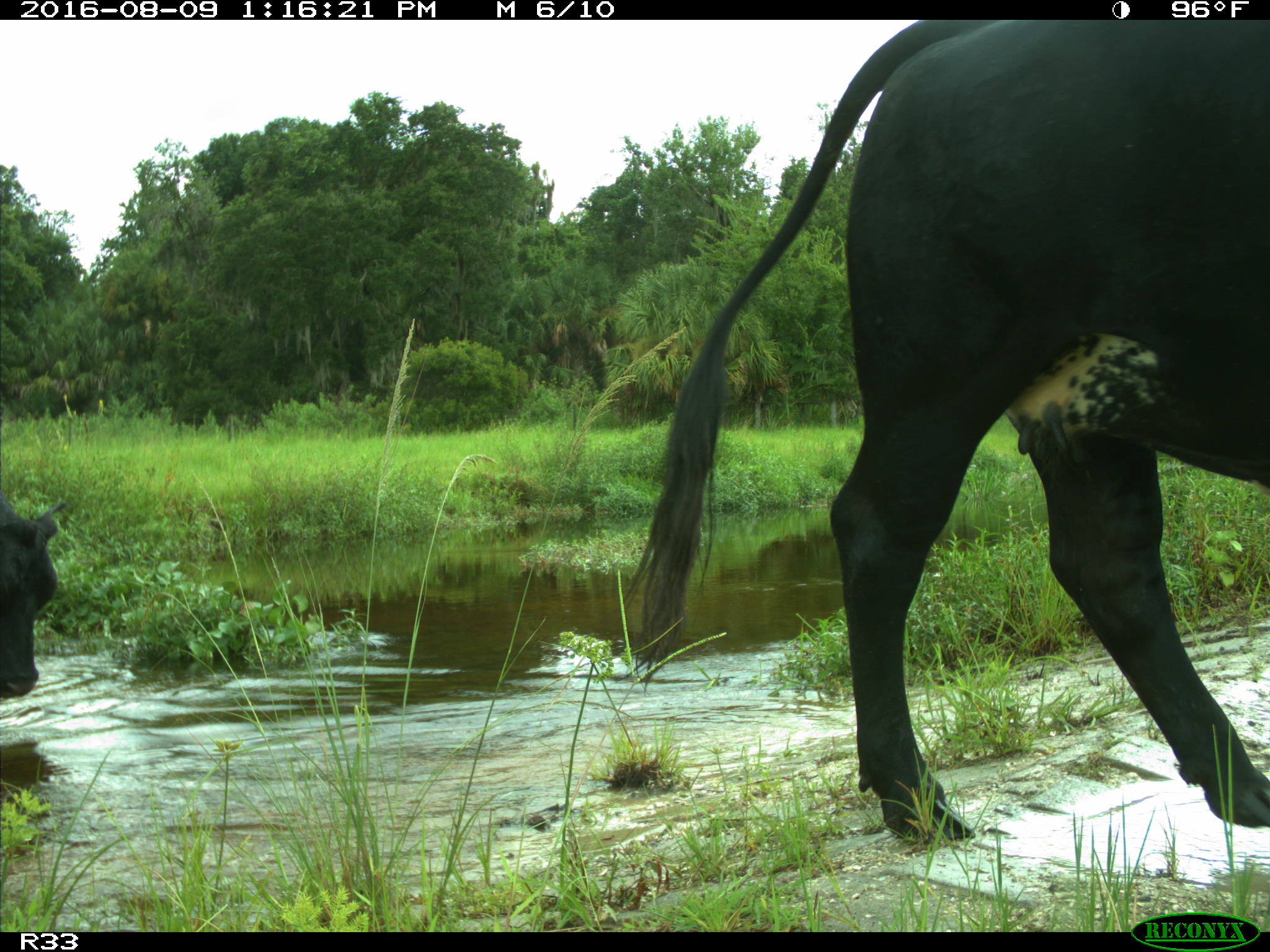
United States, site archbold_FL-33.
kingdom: Animalia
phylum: Chordata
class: Mammalia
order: Artiodactyla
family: Bovidae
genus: Bos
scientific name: Bos taurus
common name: domestic cow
Bos taurus (domestic cow).